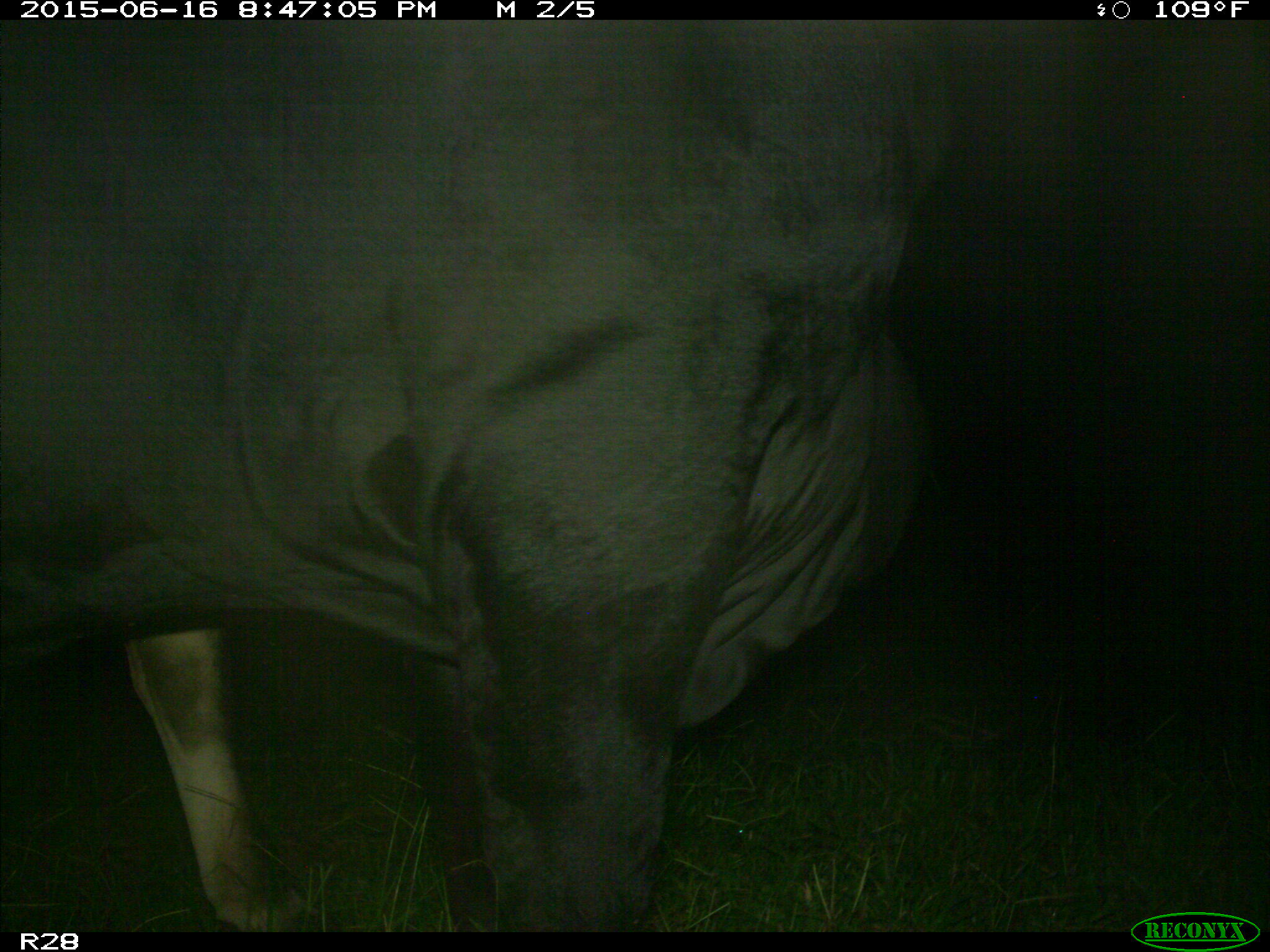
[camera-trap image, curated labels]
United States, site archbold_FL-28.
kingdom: Animalia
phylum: Chordata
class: Mammalia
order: Artiodactyla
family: Bovidae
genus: Bos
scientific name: Bos taurus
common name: domestic cow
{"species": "Bos taurus (domestic cow)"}